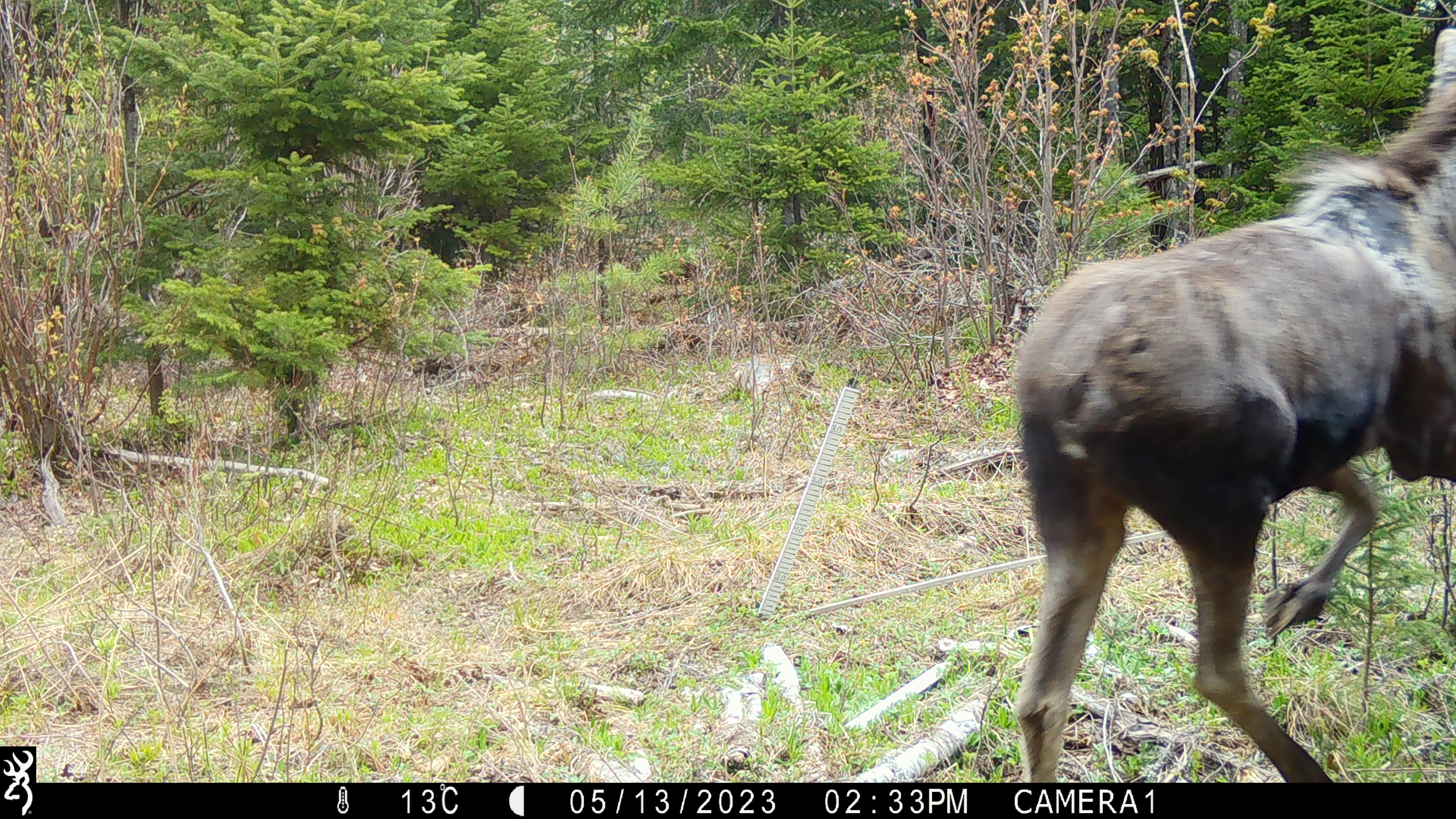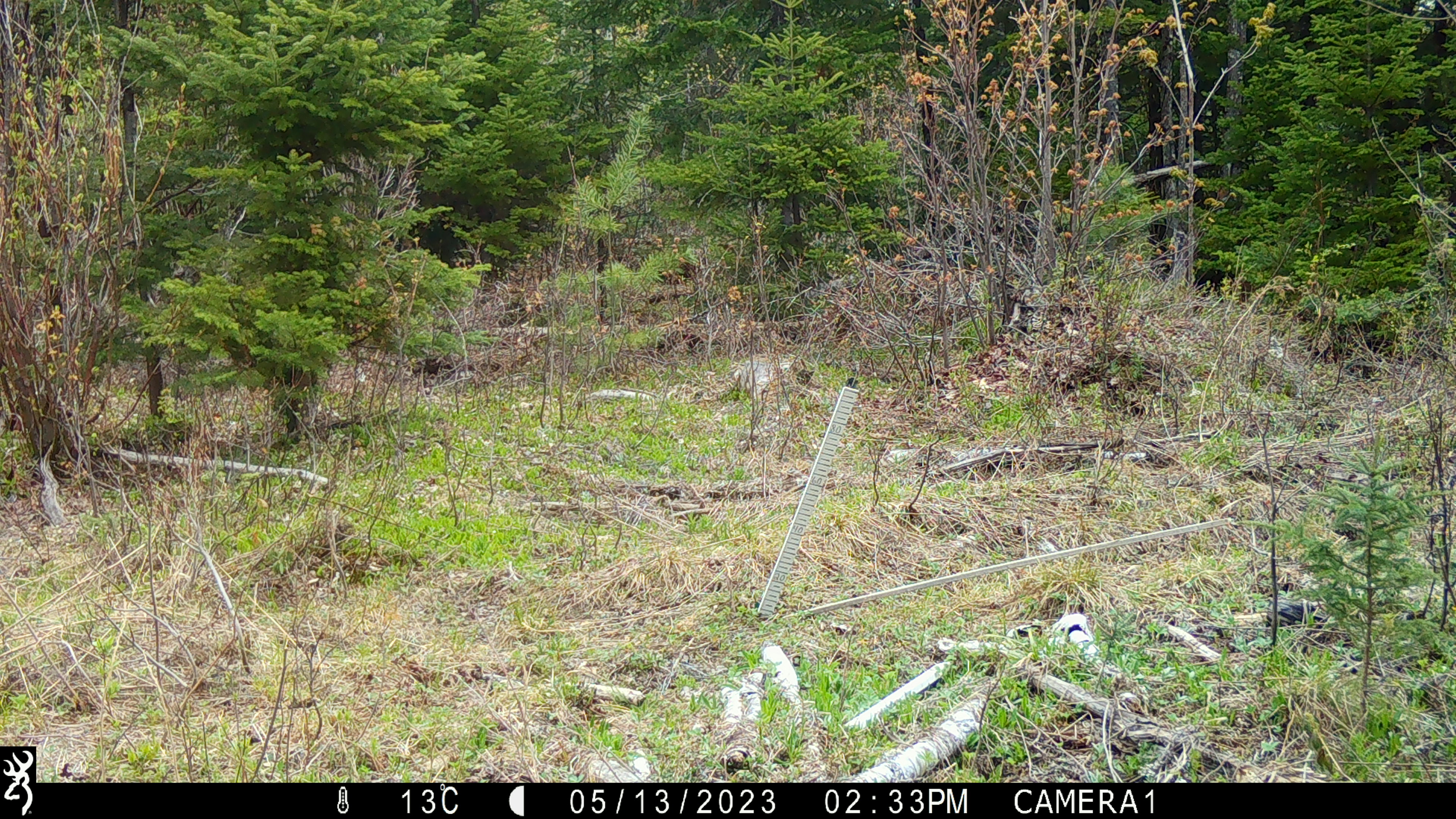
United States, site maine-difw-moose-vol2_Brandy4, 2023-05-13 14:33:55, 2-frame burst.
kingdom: Animalia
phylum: Chordata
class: Mammalia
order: Artiodactyla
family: Cervidae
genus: Alces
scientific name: Alces alces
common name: moose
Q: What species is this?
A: Moose (Alces alces).